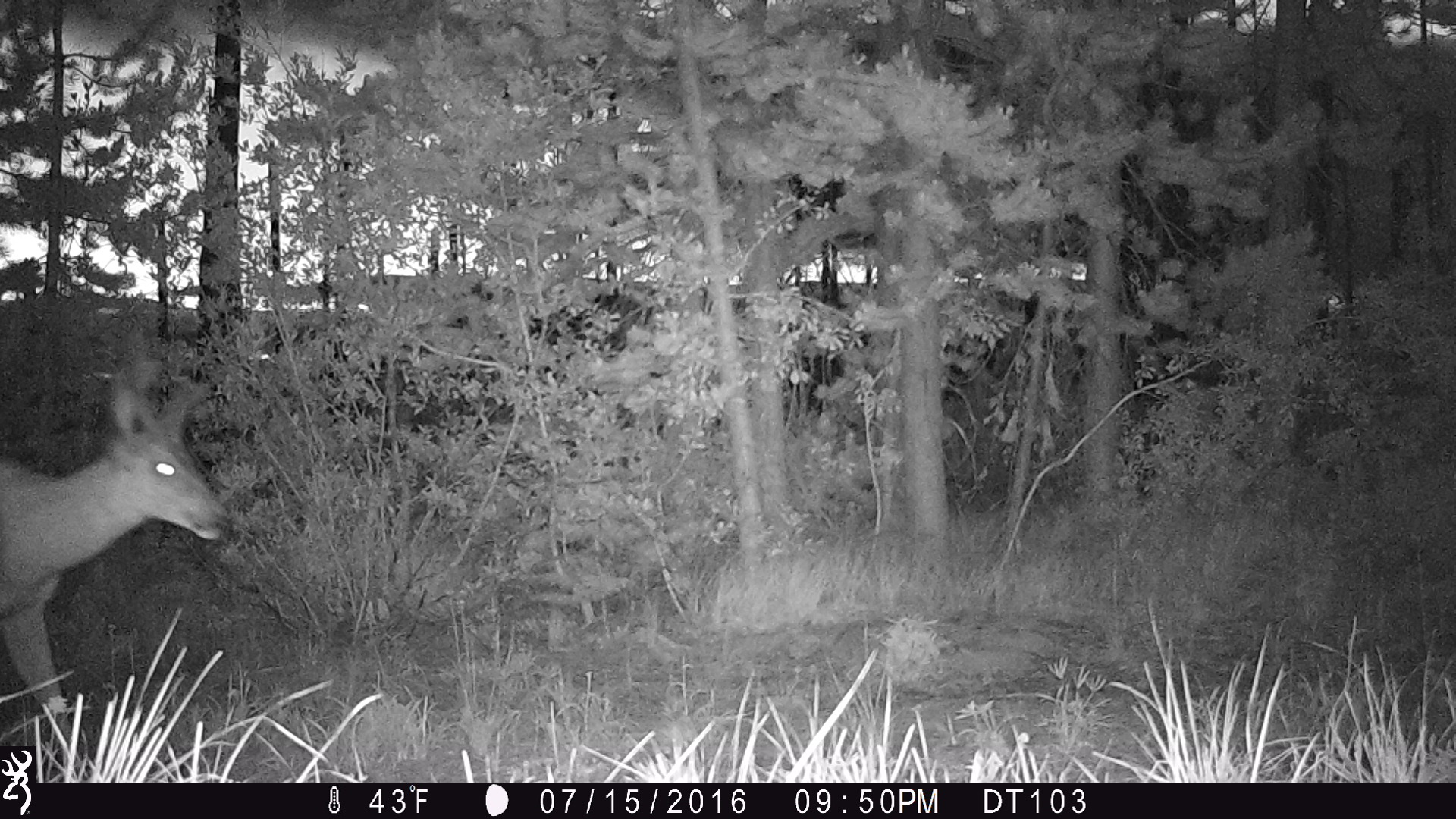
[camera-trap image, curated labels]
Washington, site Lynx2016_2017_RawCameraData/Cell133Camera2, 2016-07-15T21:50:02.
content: unidentified animal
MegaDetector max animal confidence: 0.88